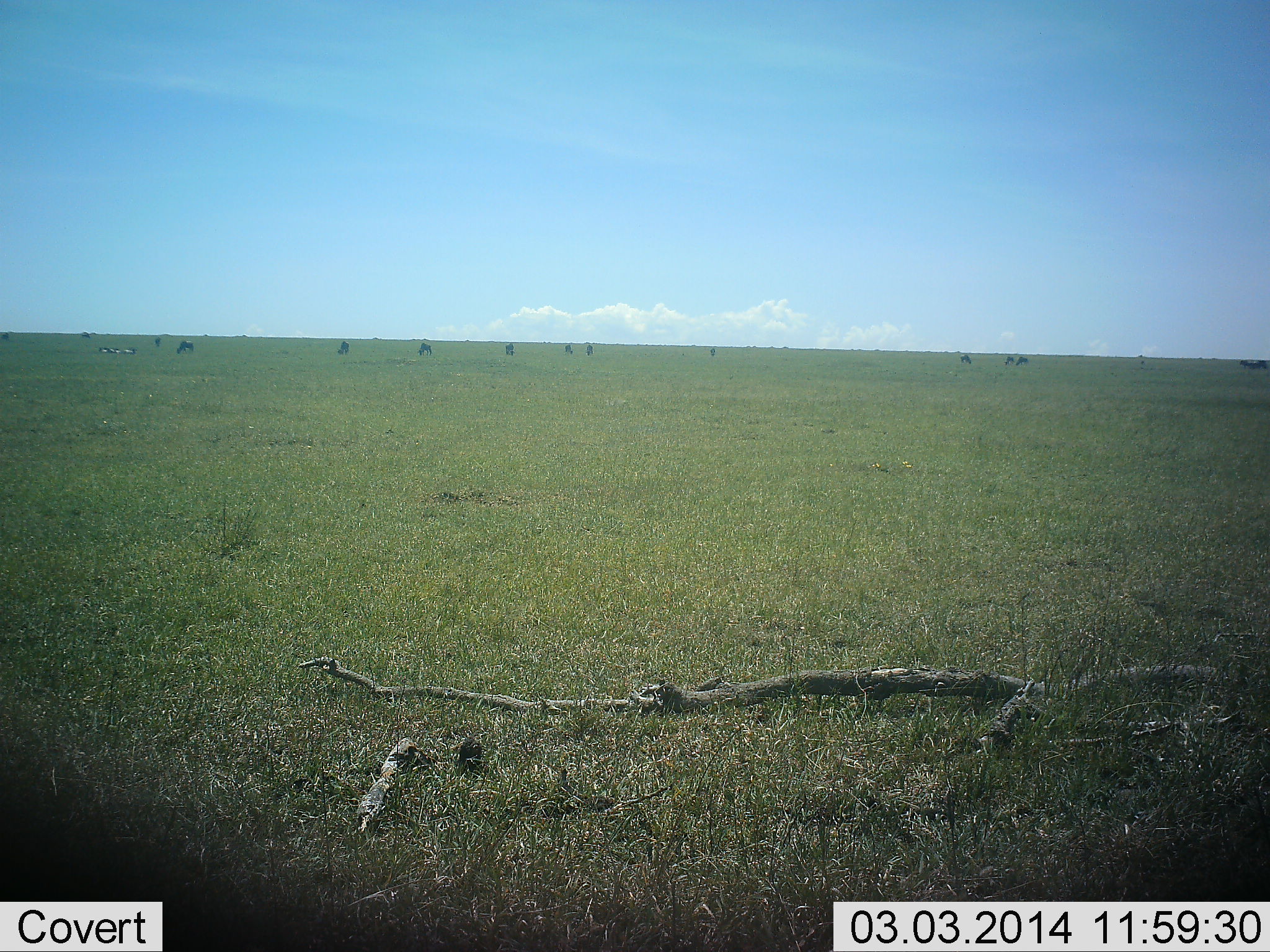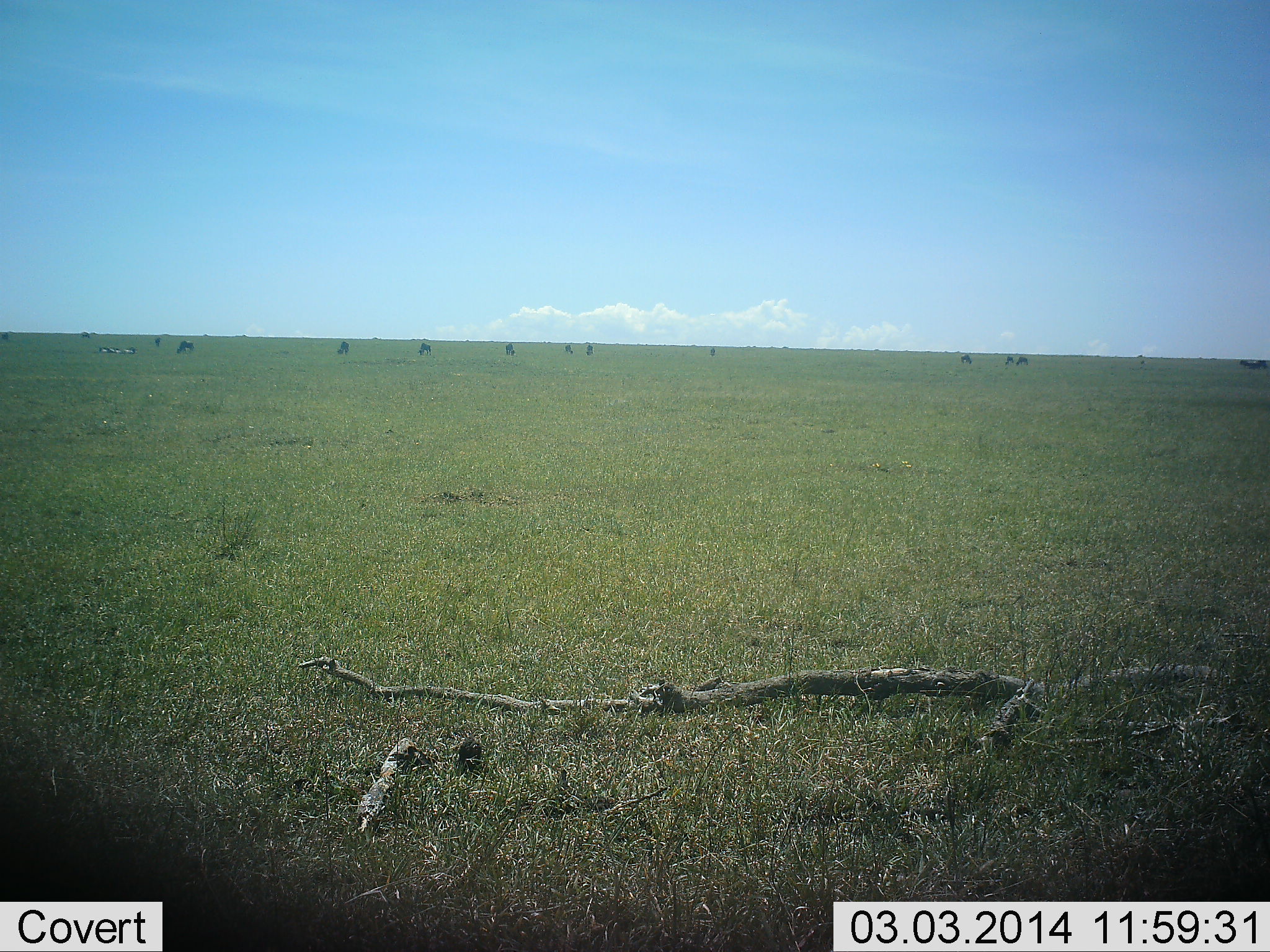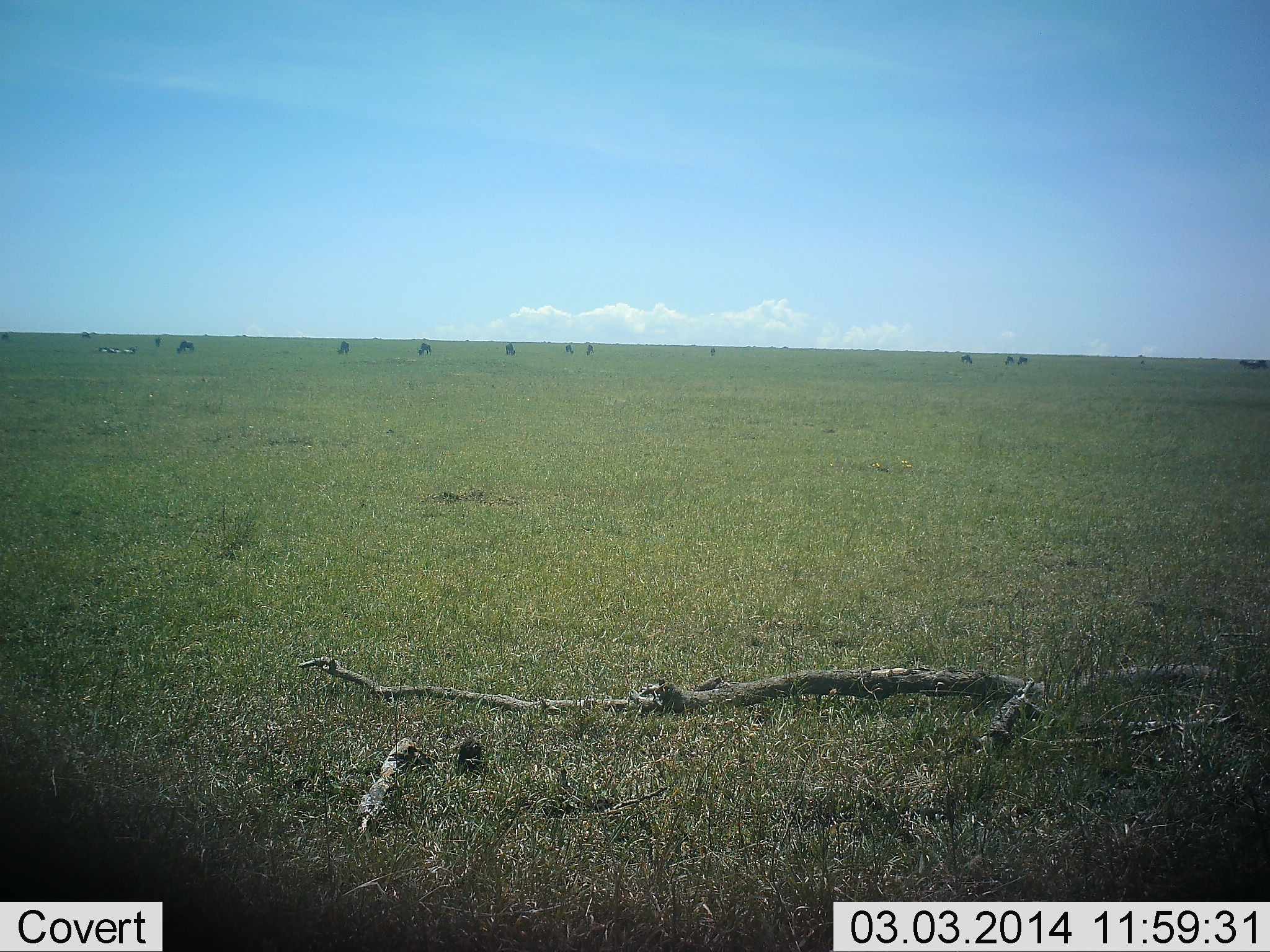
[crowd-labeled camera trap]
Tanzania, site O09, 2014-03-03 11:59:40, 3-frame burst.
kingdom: Animalia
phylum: Chordata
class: Mammalia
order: Artiodactyla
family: Bovidae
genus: Connochaetes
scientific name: Connochaetes taurinus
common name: blue wildebeest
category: wildebeest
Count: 11-50.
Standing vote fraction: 30%.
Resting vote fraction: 0%.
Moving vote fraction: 20%.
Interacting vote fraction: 0%.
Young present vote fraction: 0%.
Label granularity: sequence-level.